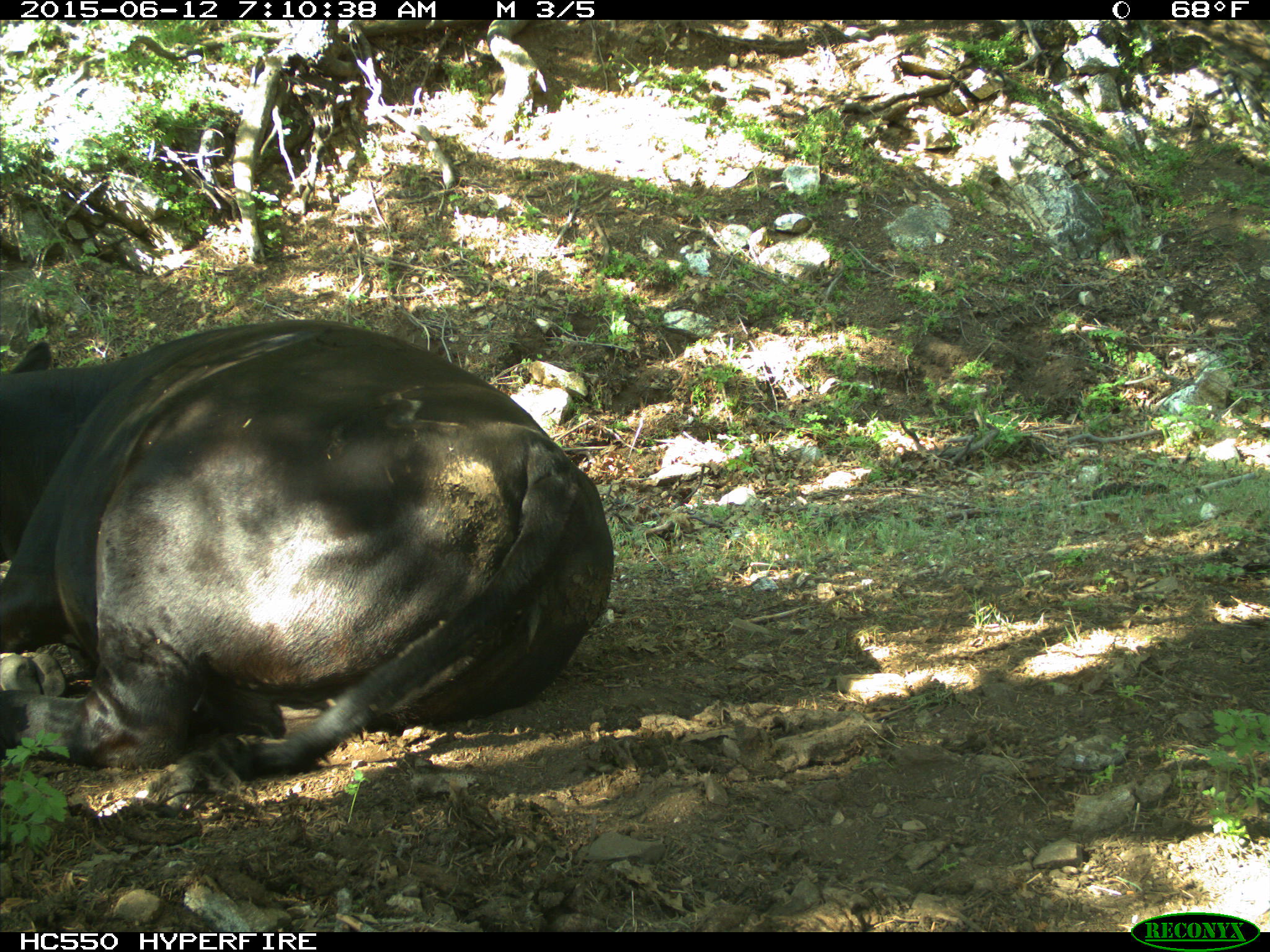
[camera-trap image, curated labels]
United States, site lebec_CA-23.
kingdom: Animalia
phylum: Chordata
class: Mammalia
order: Artiodactyla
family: Bovidae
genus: Bos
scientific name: Bos taurus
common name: domestic cow